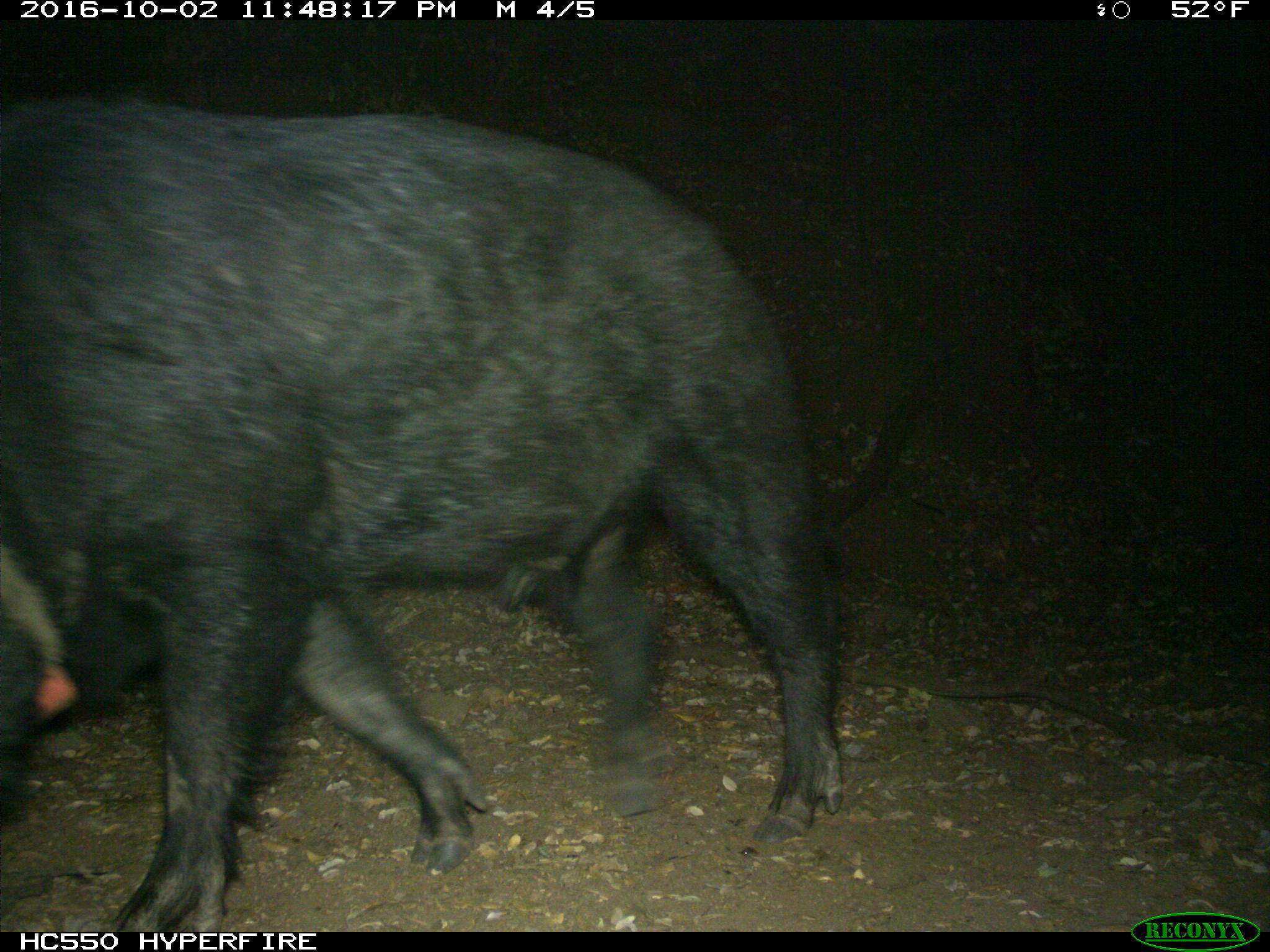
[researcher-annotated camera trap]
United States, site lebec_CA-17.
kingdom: Animalia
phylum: Chordata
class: Mammalia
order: Artiodactyla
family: Suidae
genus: Sus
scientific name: Sus scrofa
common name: wild boar